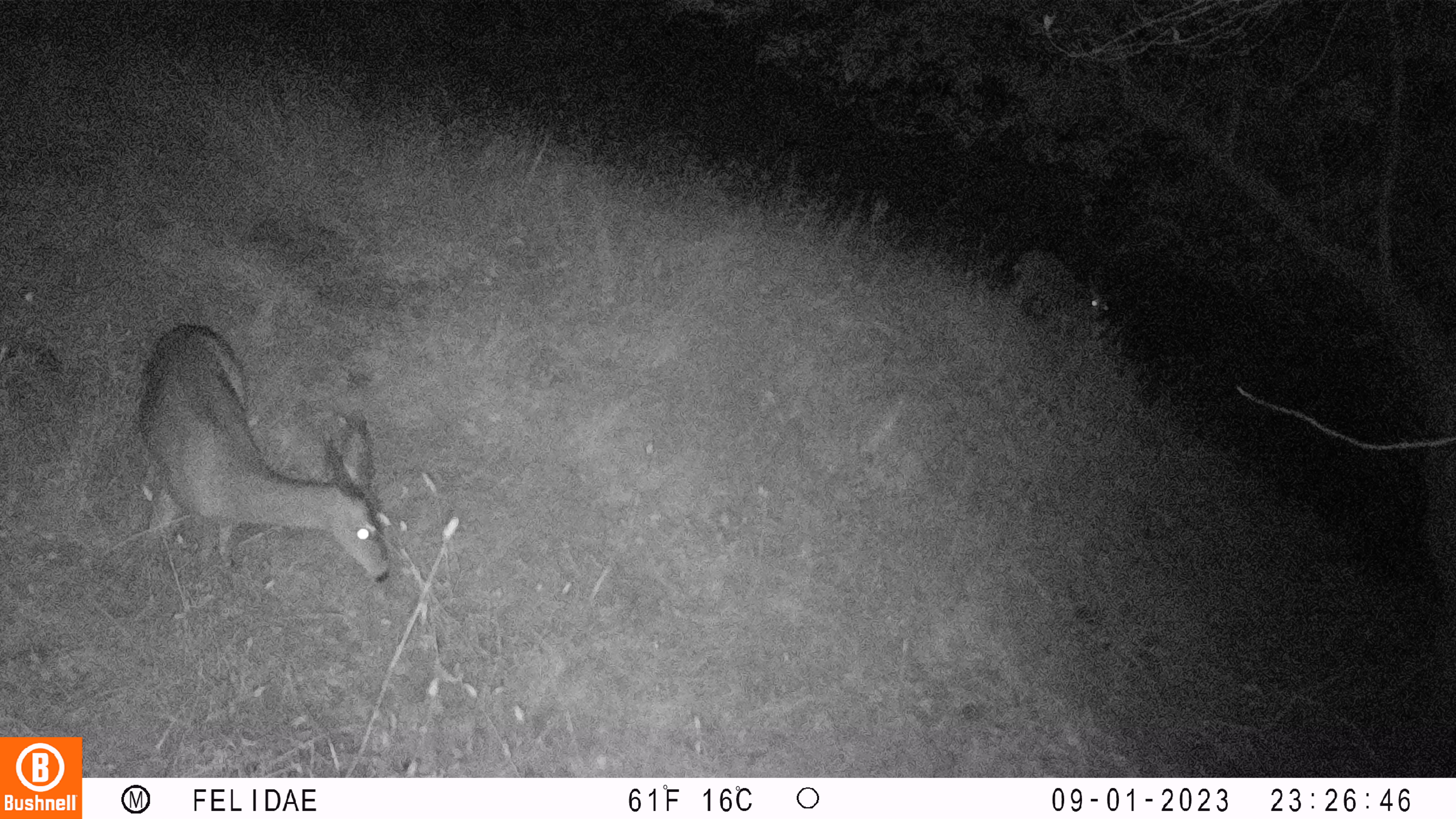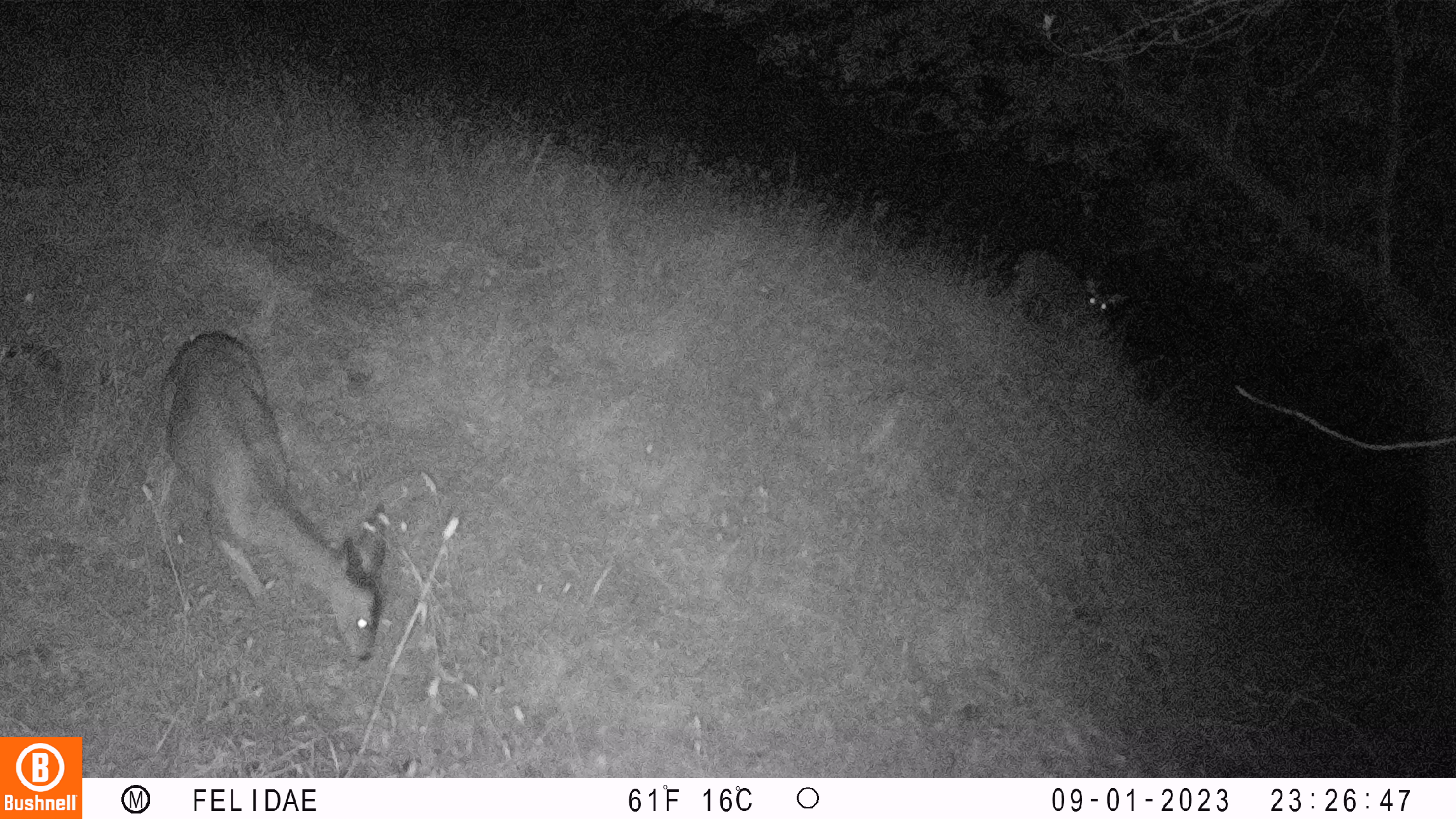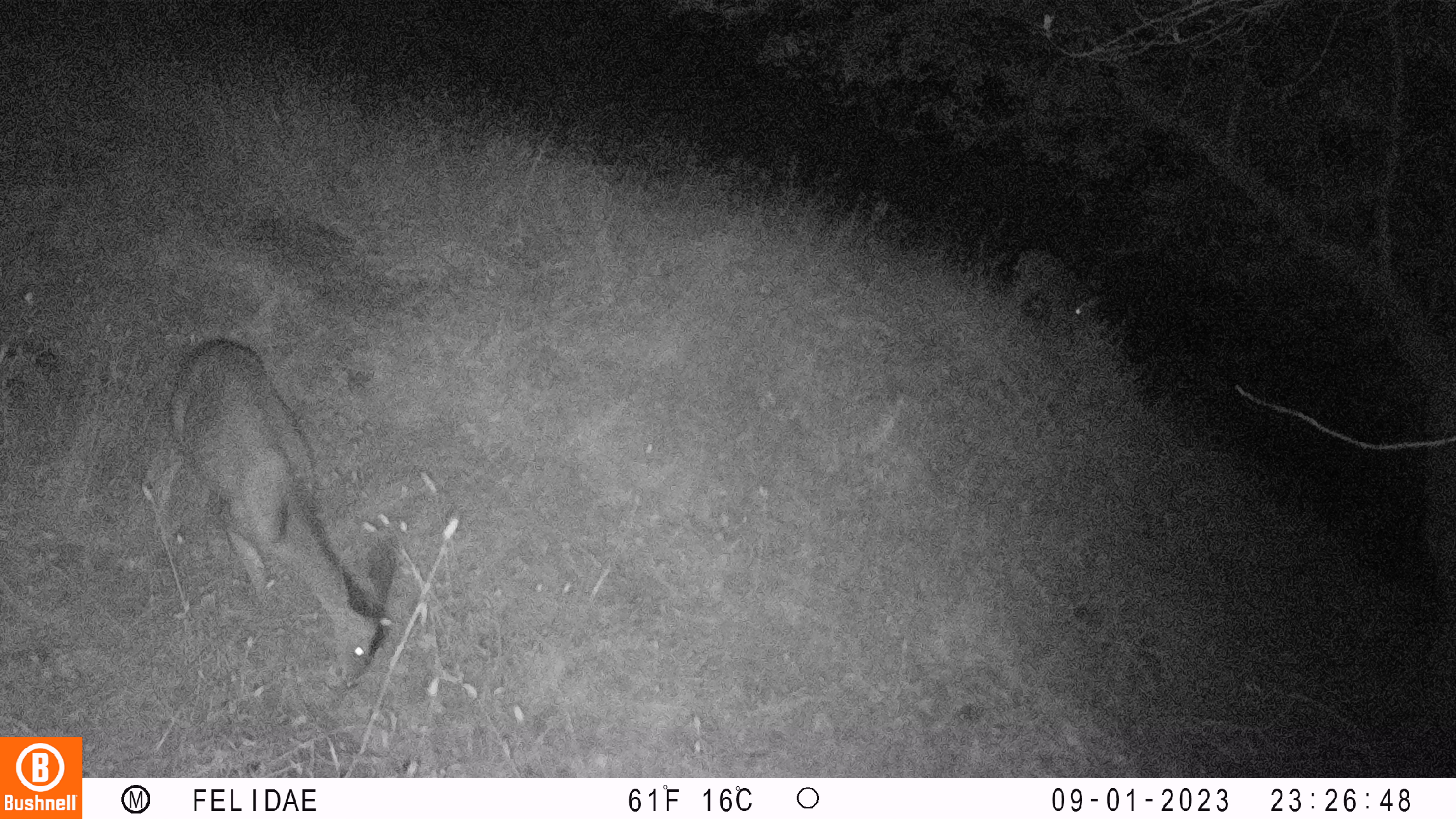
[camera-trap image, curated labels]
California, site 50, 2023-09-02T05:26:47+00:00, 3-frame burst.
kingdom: Animalia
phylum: Chordata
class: Mammalia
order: Artiodactyla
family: Cervidae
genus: Odocoileus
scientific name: Odocoileus hemionus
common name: mule deer